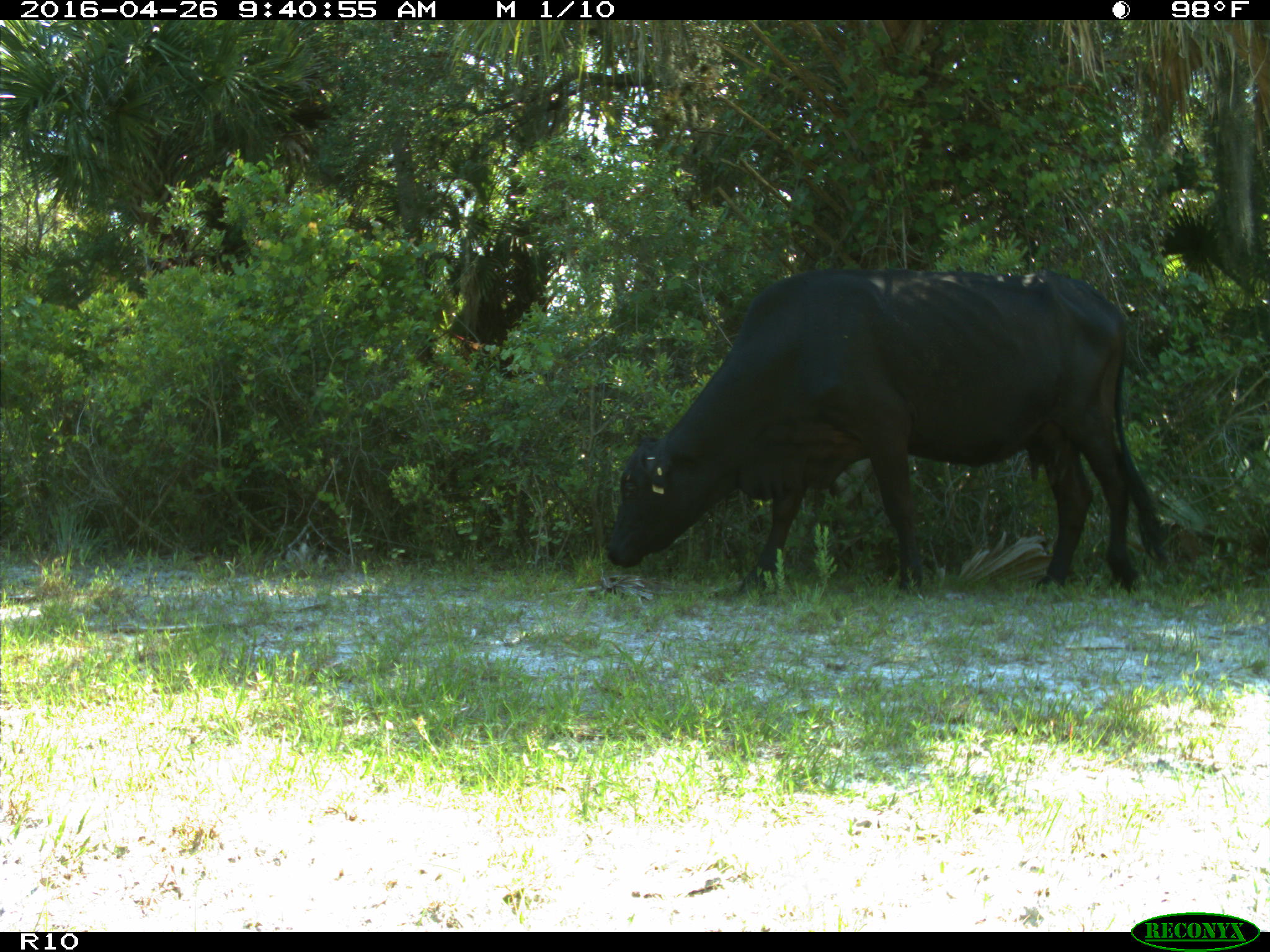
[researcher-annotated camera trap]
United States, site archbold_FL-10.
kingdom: Animalia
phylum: Chordata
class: Mammalia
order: Artiodactyla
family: Bovidae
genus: Bos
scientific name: Bos taurus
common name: domestic cow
Bos taurus (domestic cow).